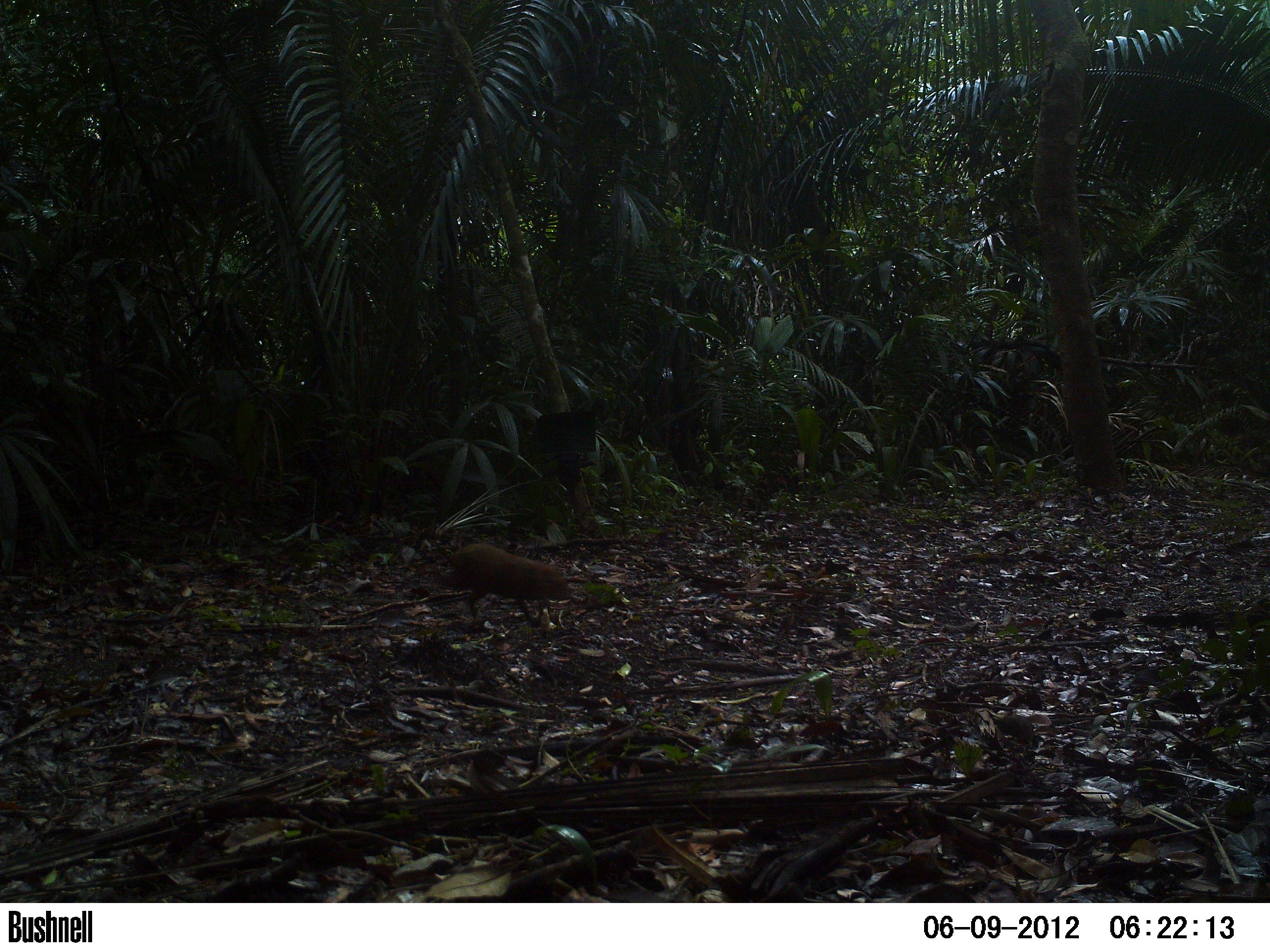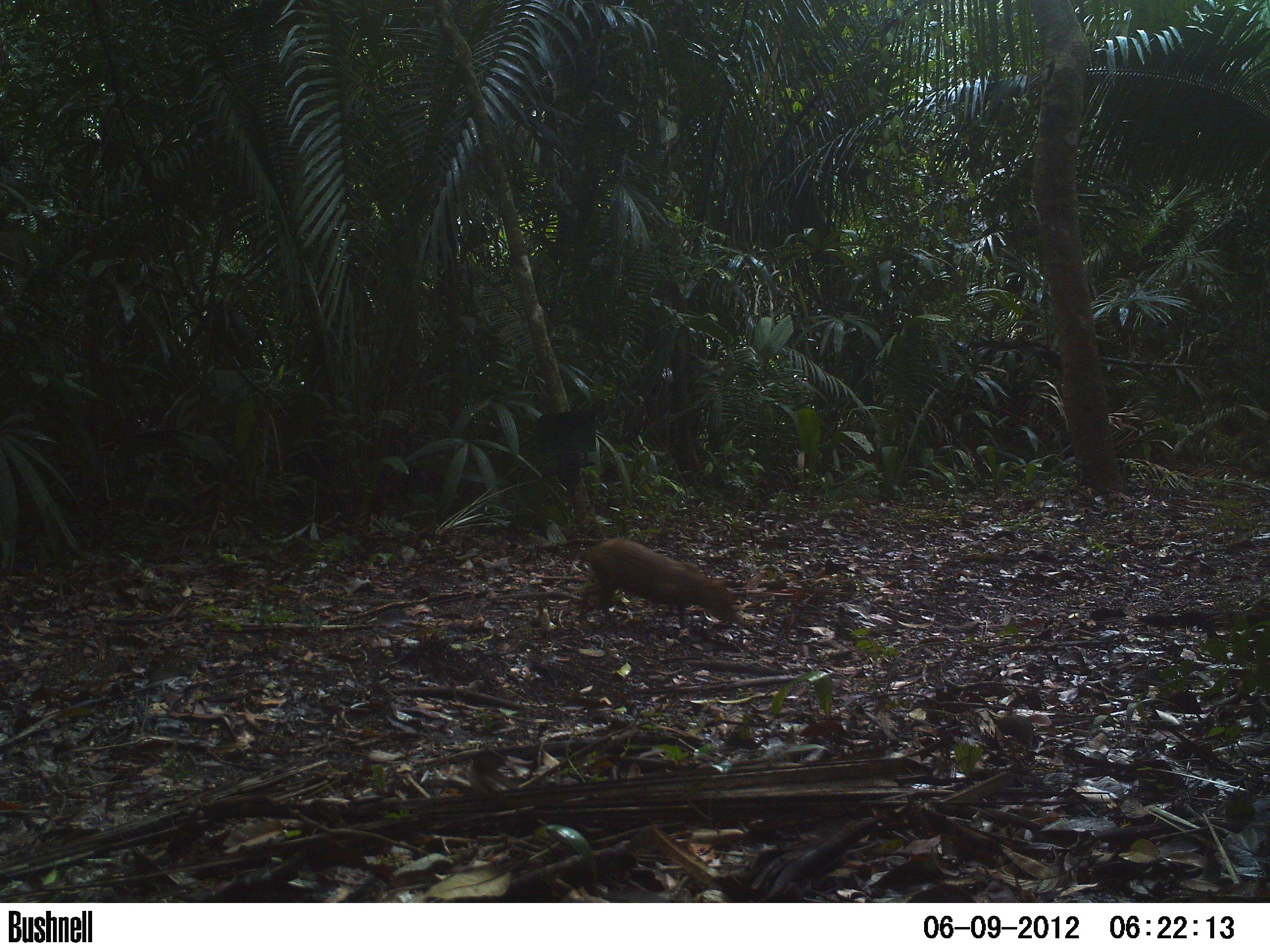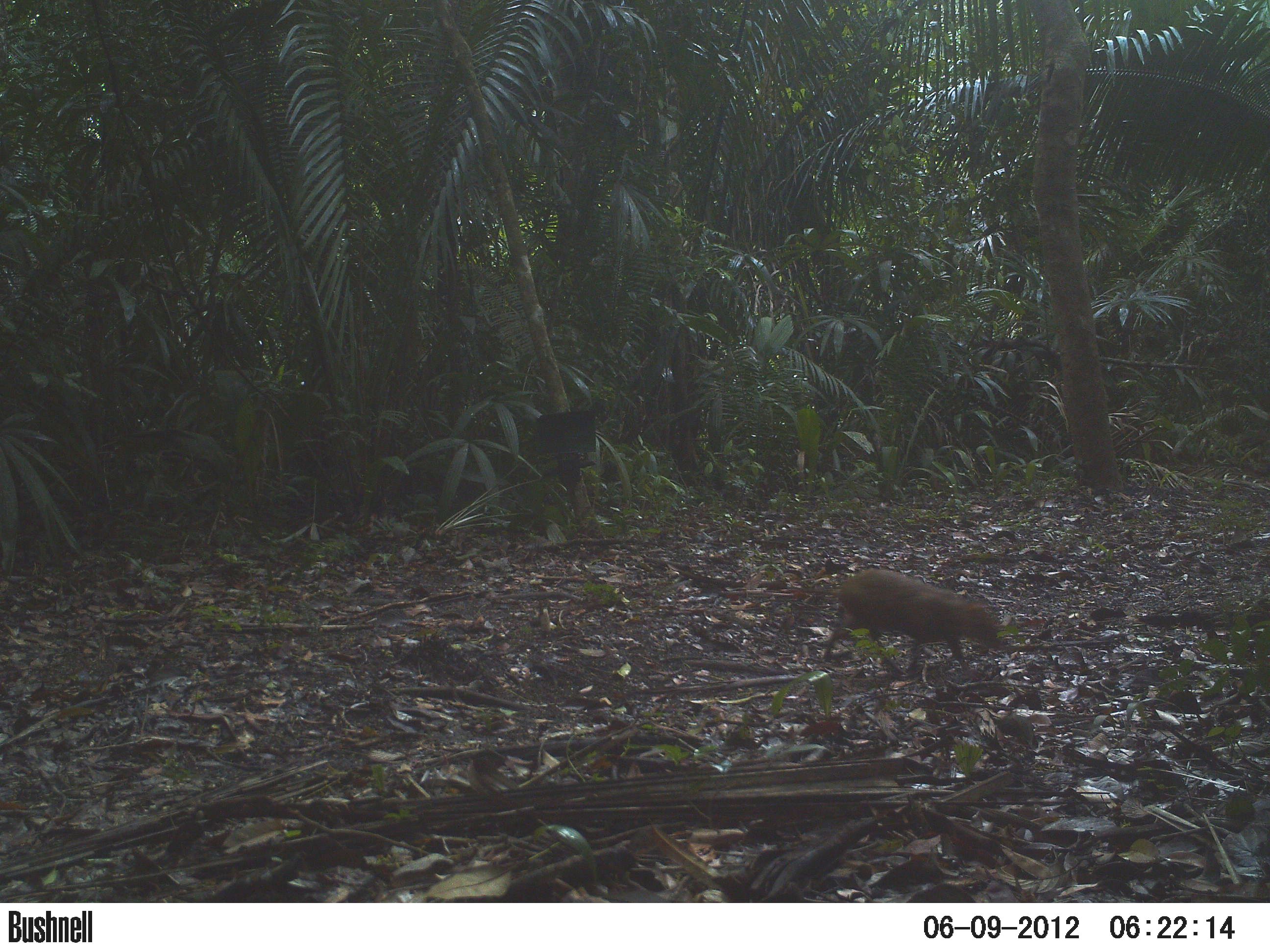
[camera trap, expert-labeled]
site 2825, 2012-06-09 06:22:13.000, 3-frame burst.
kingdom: Animalia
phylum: Chordata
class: Mammalia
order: Rodentia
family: Dasyproctidae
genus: Dasyprocta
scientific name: Dasyprocta punctata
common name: central american agouti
Dasyprocta punctata (central american agouti), count 1, age adult.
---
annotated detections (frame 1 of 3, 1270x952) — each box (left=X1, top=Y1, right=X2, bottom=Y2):
dasyprocta punctata: (left=439, top=541, right=573, bottom=627)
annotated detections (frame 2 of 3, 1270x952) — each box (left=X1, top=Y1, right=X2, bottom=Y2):
dasyprocta punctata: (left=577, top=537, right=741, bottom=629)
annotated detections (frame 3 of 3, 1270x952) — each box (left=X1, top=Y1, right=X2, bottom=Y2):
dasyprocta punctata: (left=823, top=567, right=1006, bottom=680)